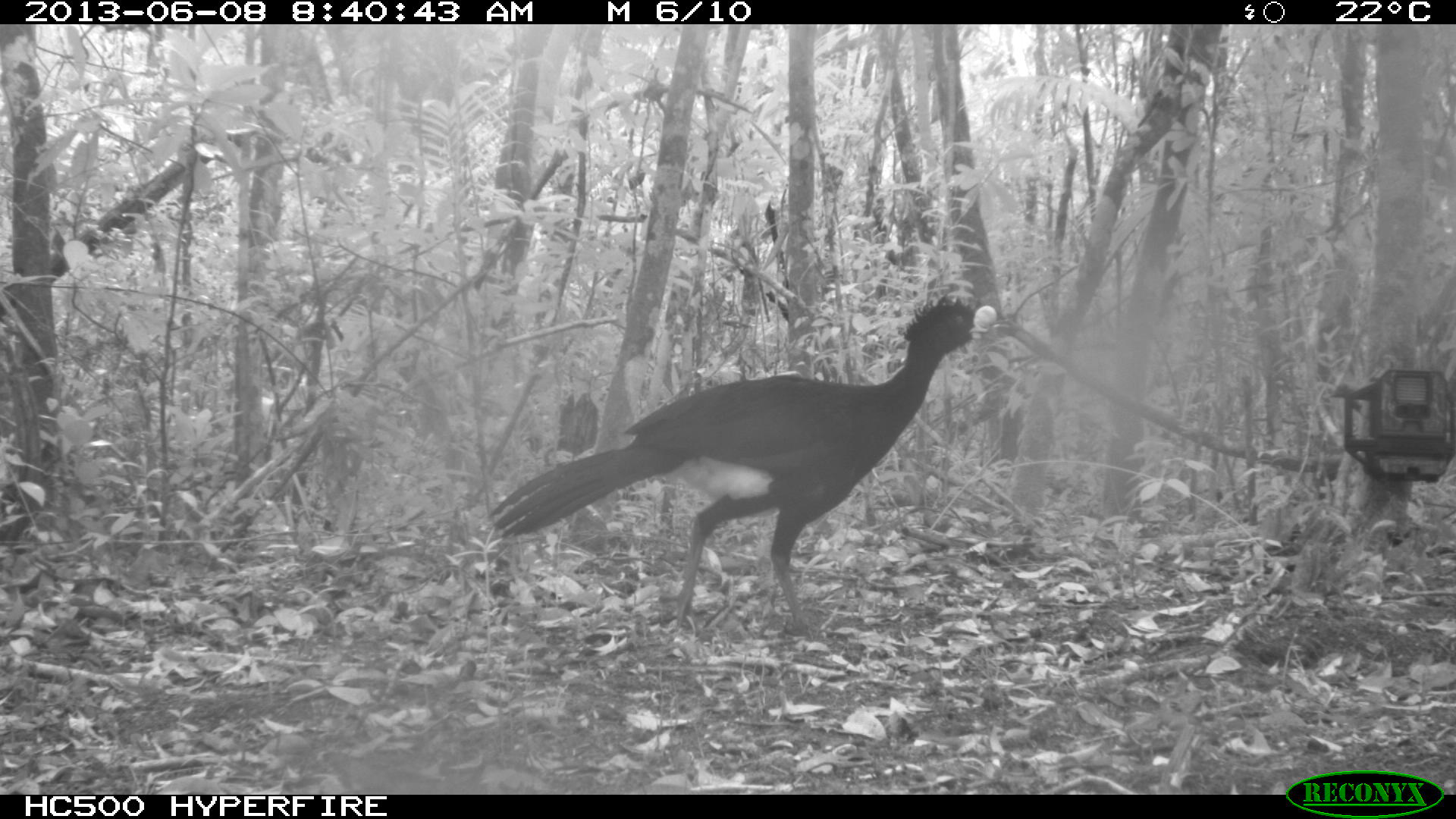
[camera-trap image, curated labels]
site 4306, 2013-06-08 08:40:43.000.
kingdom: Animalia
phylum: Chordata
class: Aves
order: Galliformes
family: Cracidae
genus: Crax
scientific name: Crax rubra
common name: great curassow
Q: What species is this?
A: Crax rubra (great curassow).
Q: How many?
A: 1.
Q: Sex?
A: Male.